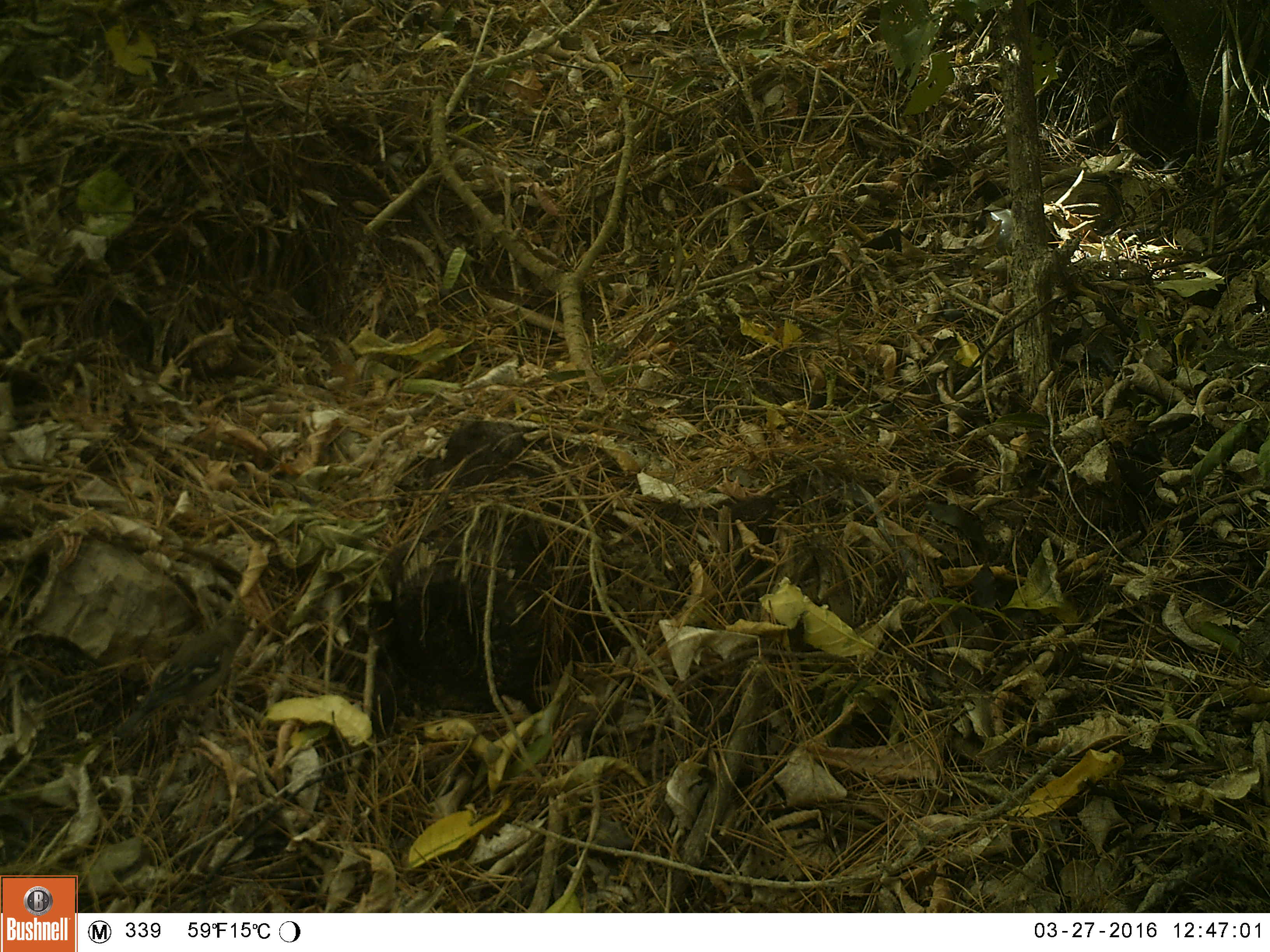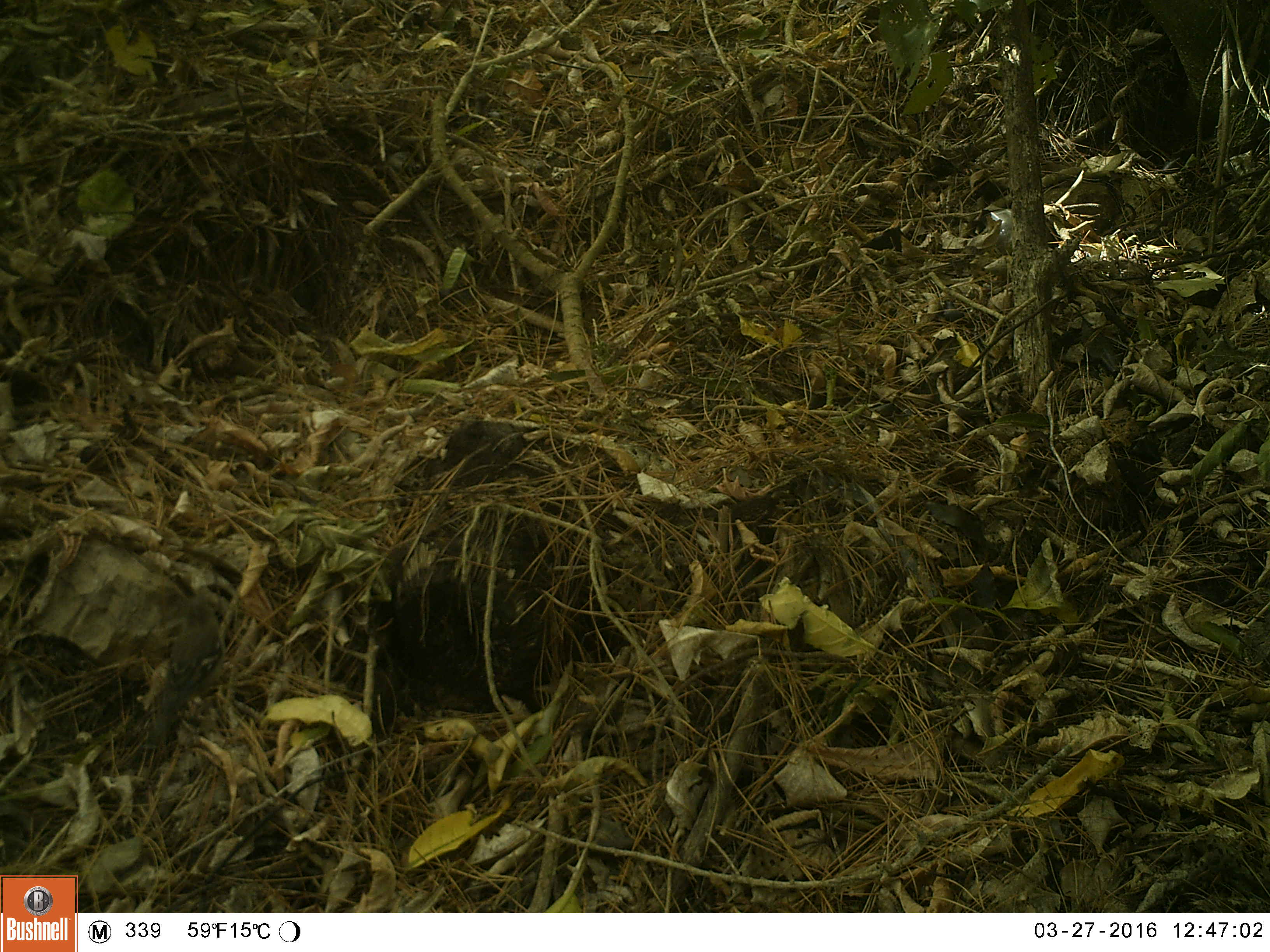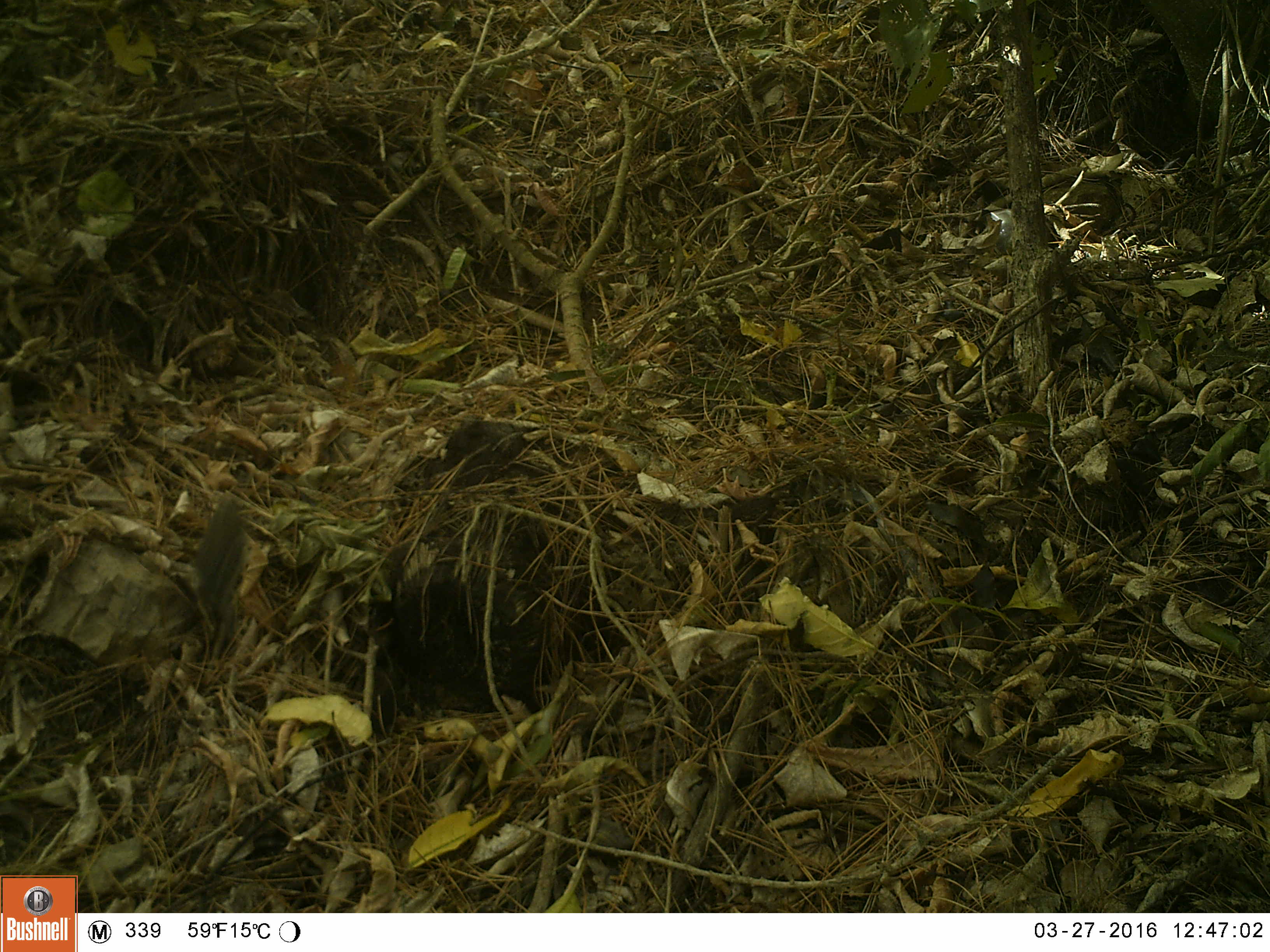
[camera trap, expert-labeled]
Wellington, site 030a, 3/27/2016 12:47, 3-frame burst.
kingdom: Animalia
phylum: Chordata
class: Aves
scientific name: Aves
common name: bird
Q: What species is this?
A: Bird (Aves).